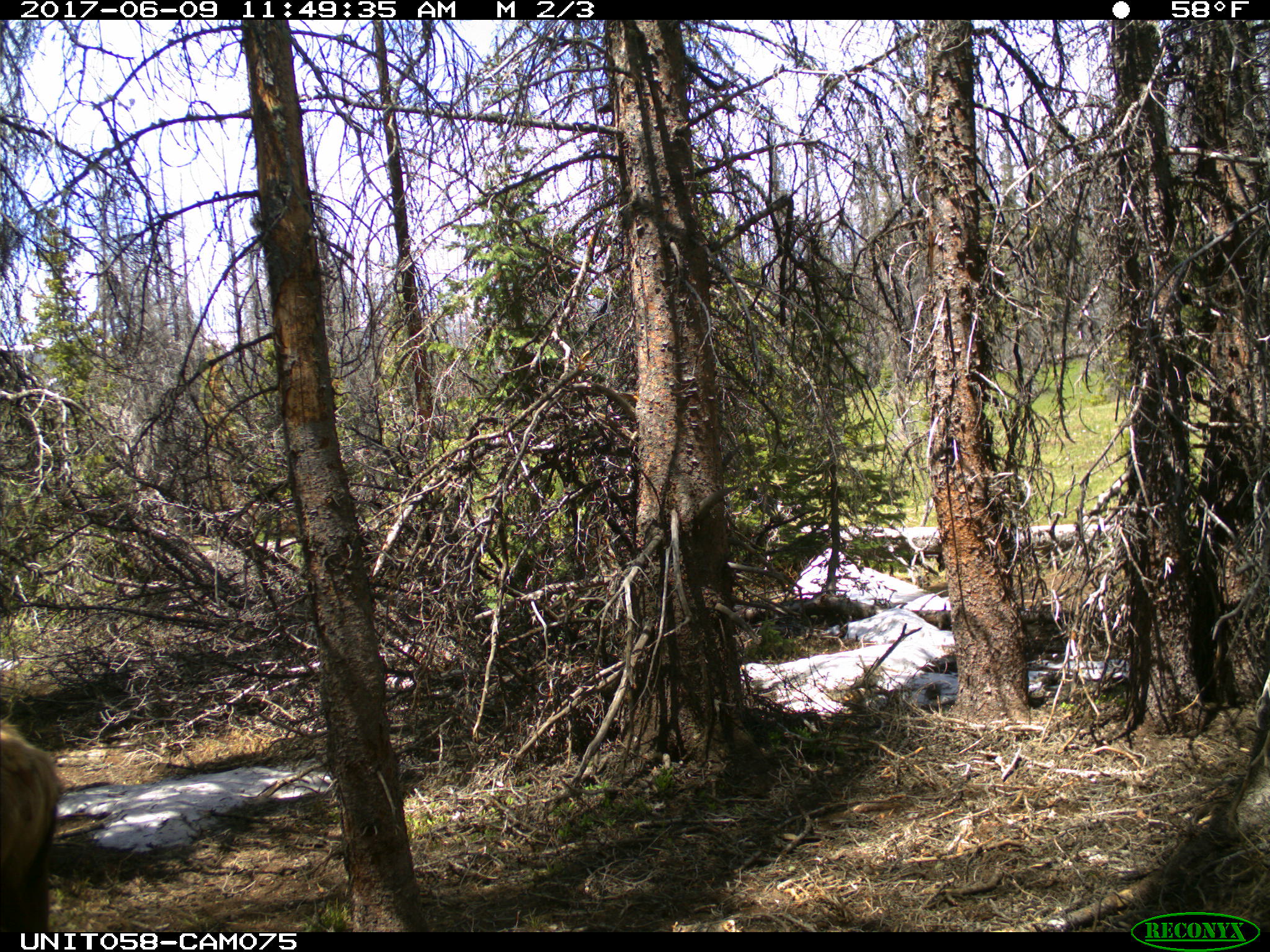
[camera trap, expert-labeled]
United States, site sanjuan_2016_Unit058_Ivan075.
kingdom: Animalia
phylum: Chordata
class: Mammalia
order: Artiodactyla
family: Cervidae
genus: Cervus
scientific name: Cervus elaphus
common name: red deer